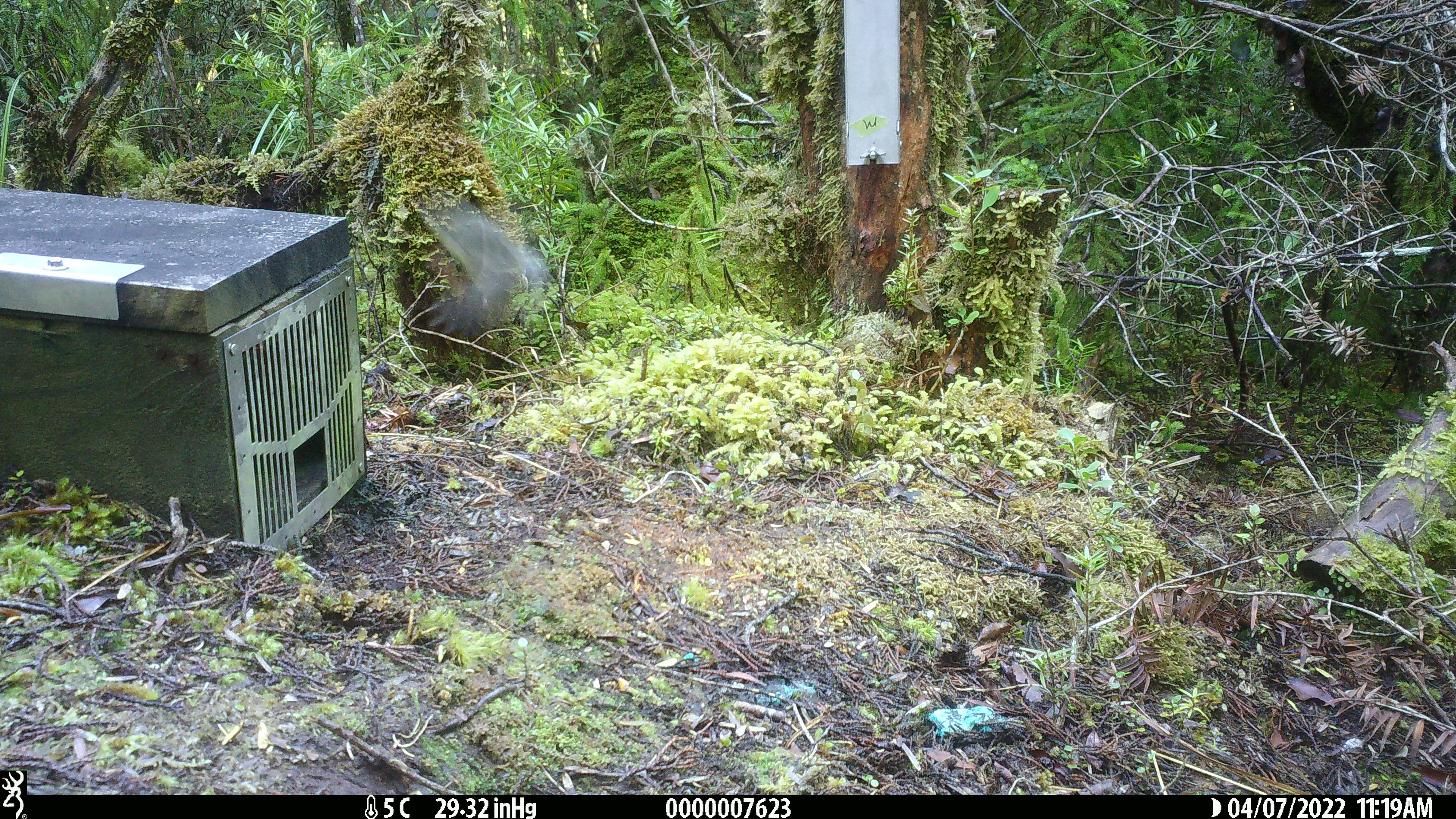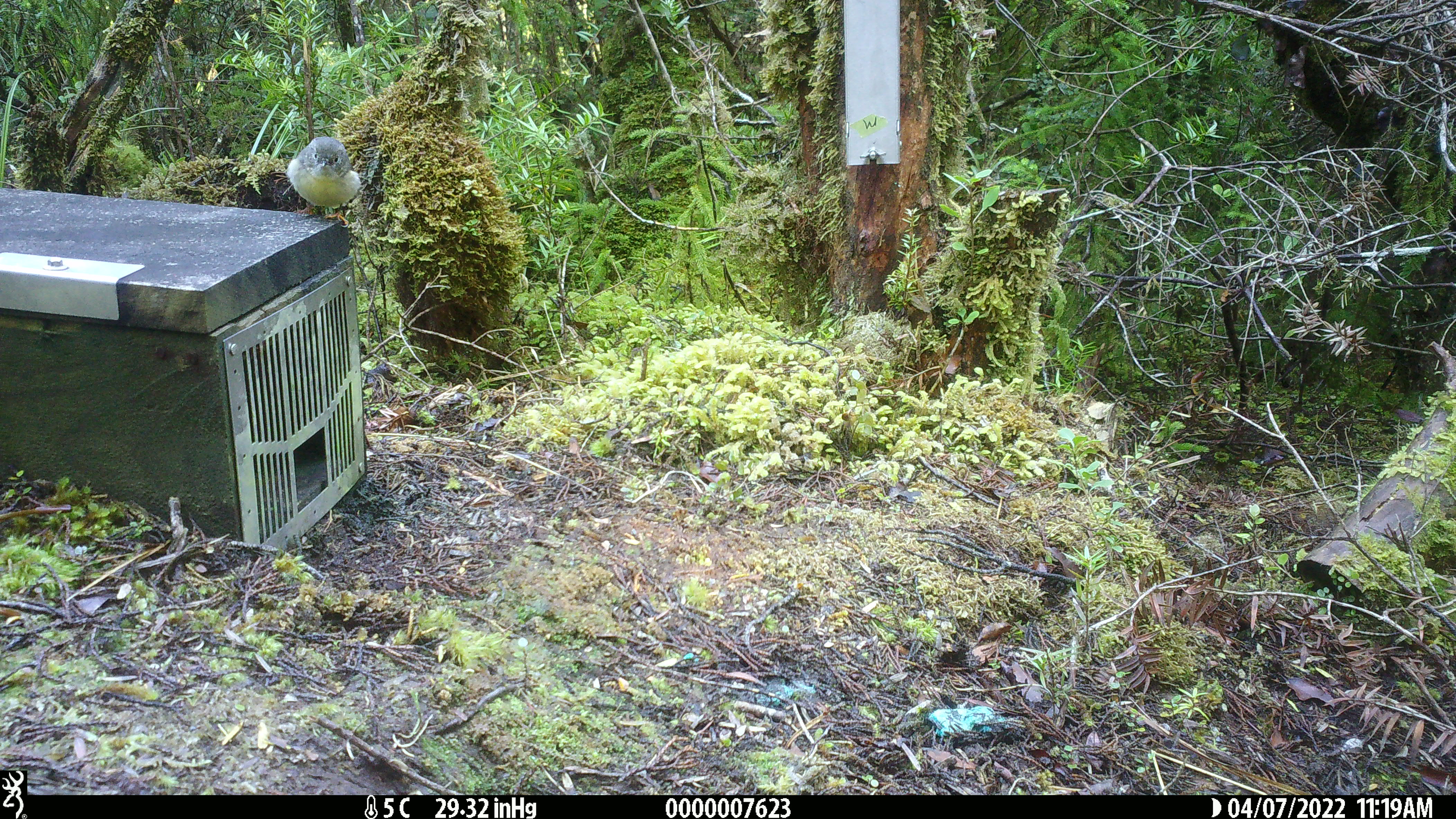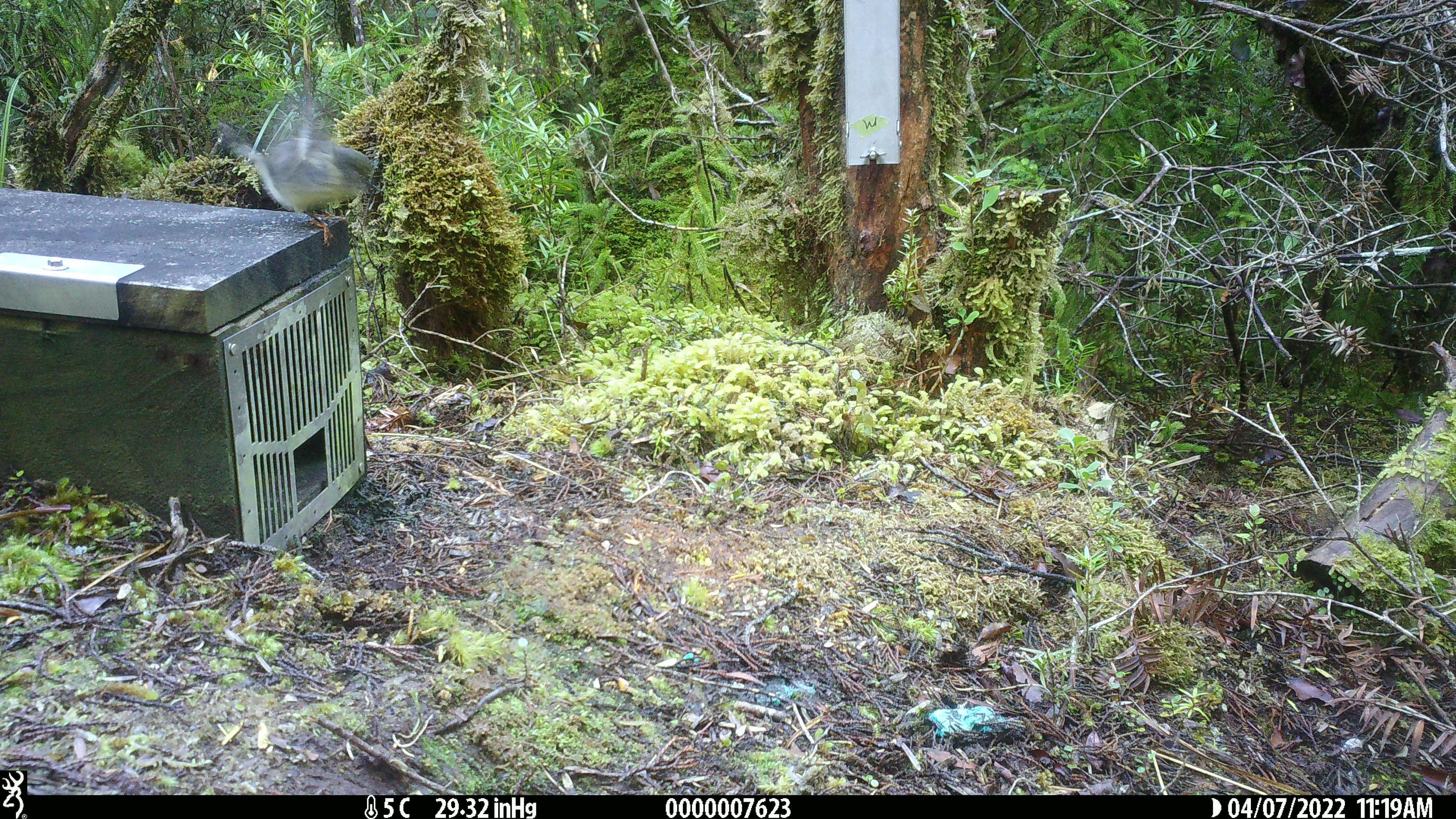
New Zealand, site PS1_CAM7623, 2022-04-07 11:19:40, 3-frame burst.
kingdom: Animalia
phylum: Chordata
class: Aves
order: Passeriformes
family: Petroicidae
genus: Petroica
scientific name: Petroica macrocephala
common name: tomtit